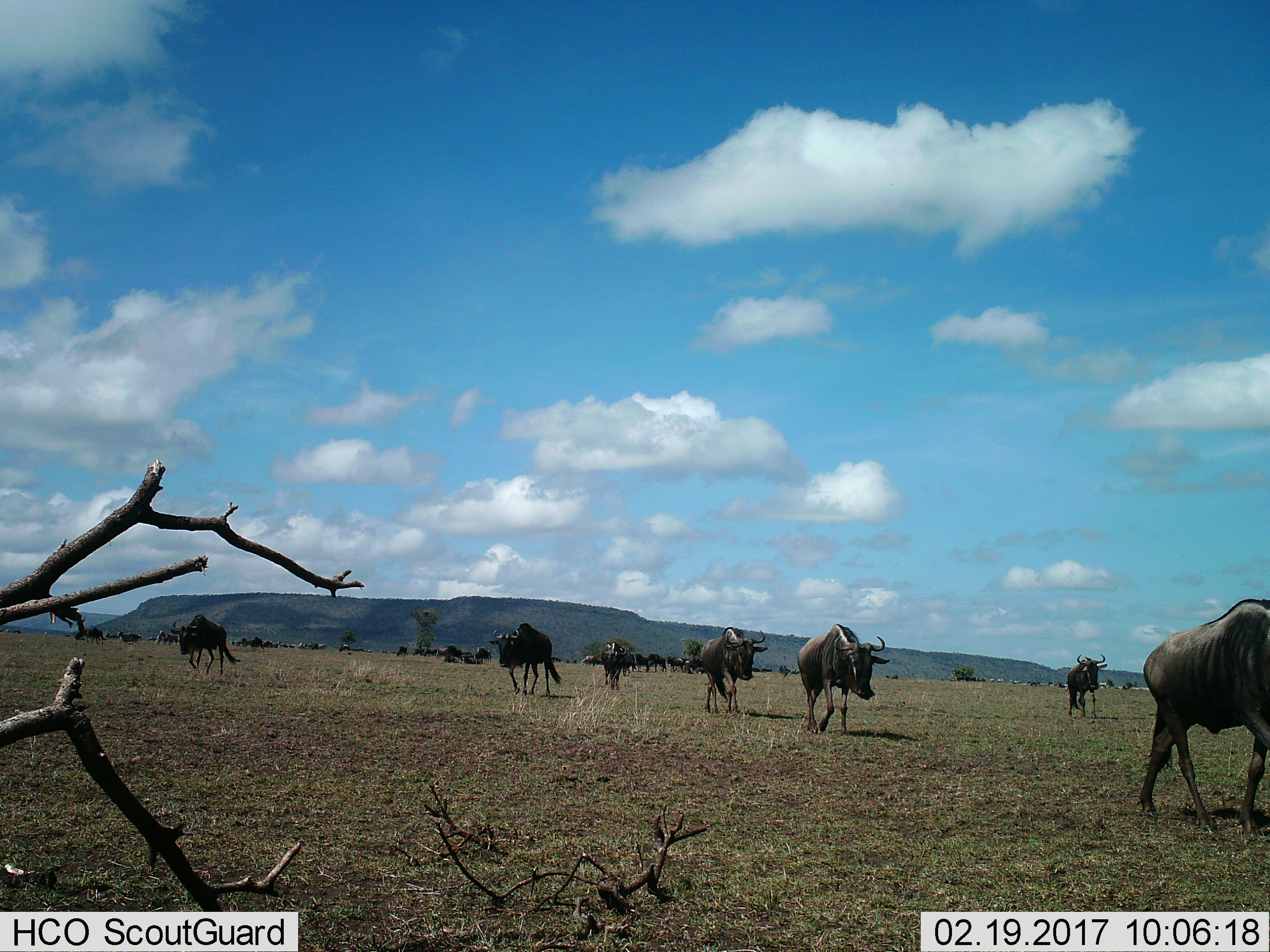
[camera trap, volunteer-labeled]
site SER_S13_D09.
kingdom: Animalia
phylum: Chordata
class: Mammalia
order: Artiodactyla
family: Bovidae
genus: Connochaetes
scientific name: Connochaetes taurinus taurinus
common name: blue wildebeest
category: wildebeestblue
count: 11-50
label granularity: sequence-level